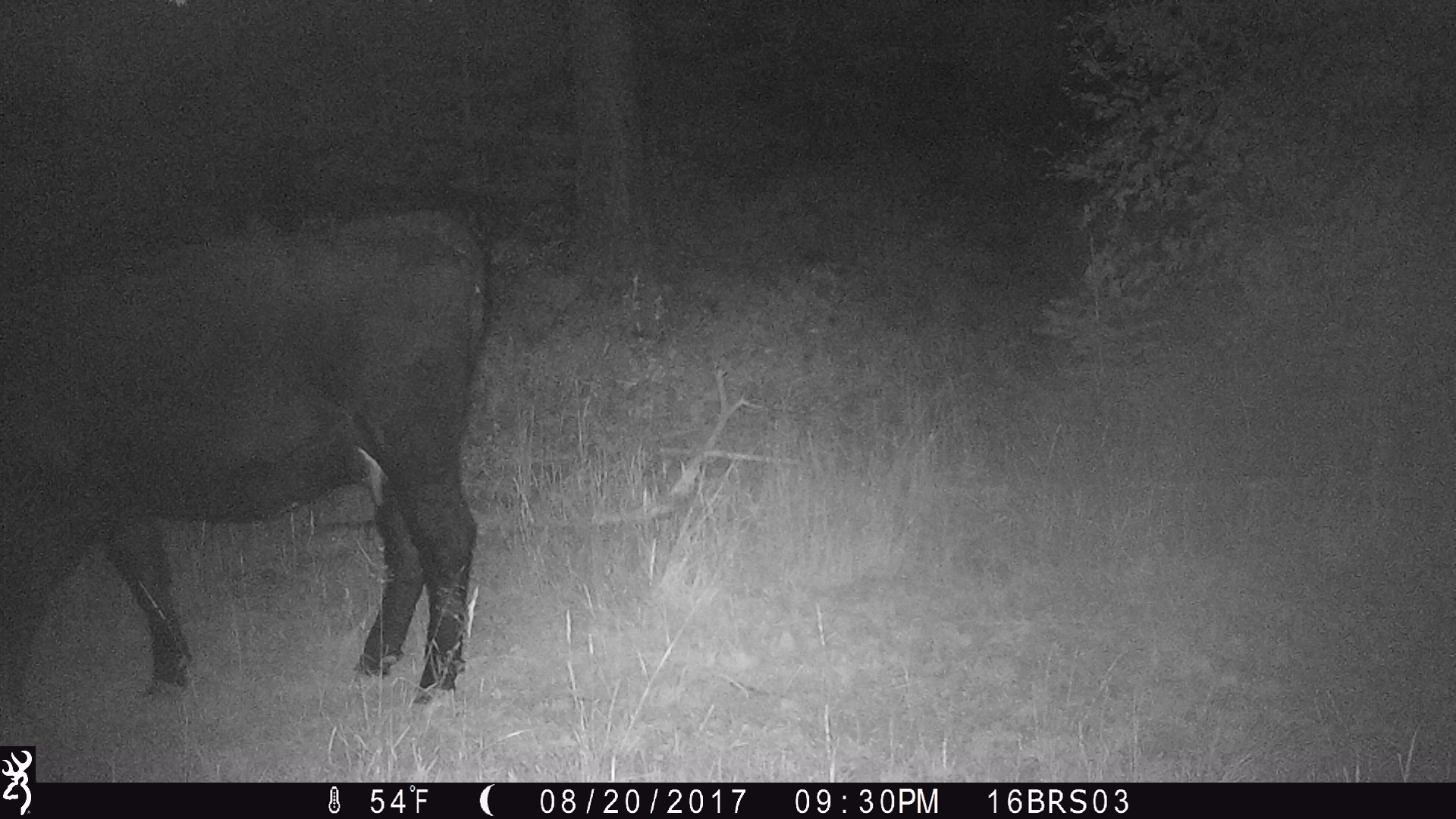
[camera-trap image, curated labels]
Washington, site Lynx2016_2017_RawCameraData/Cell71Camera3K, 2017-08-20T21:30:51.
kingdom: Animalia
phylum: Chordata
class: Mammalia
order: Artiodactyla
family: Bovidae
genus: Bos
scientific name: Bos taurus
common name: domestic cattle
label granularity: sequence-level